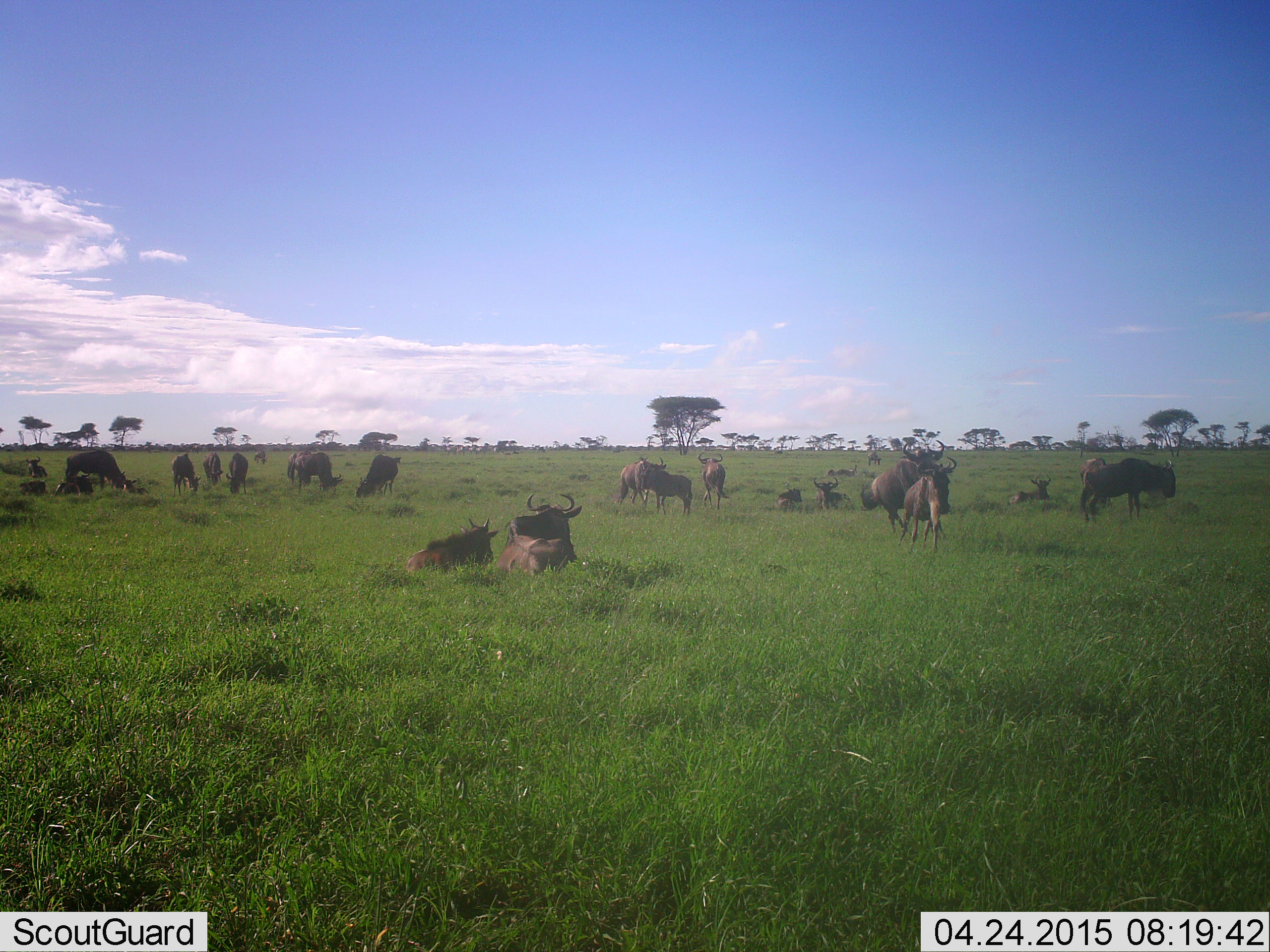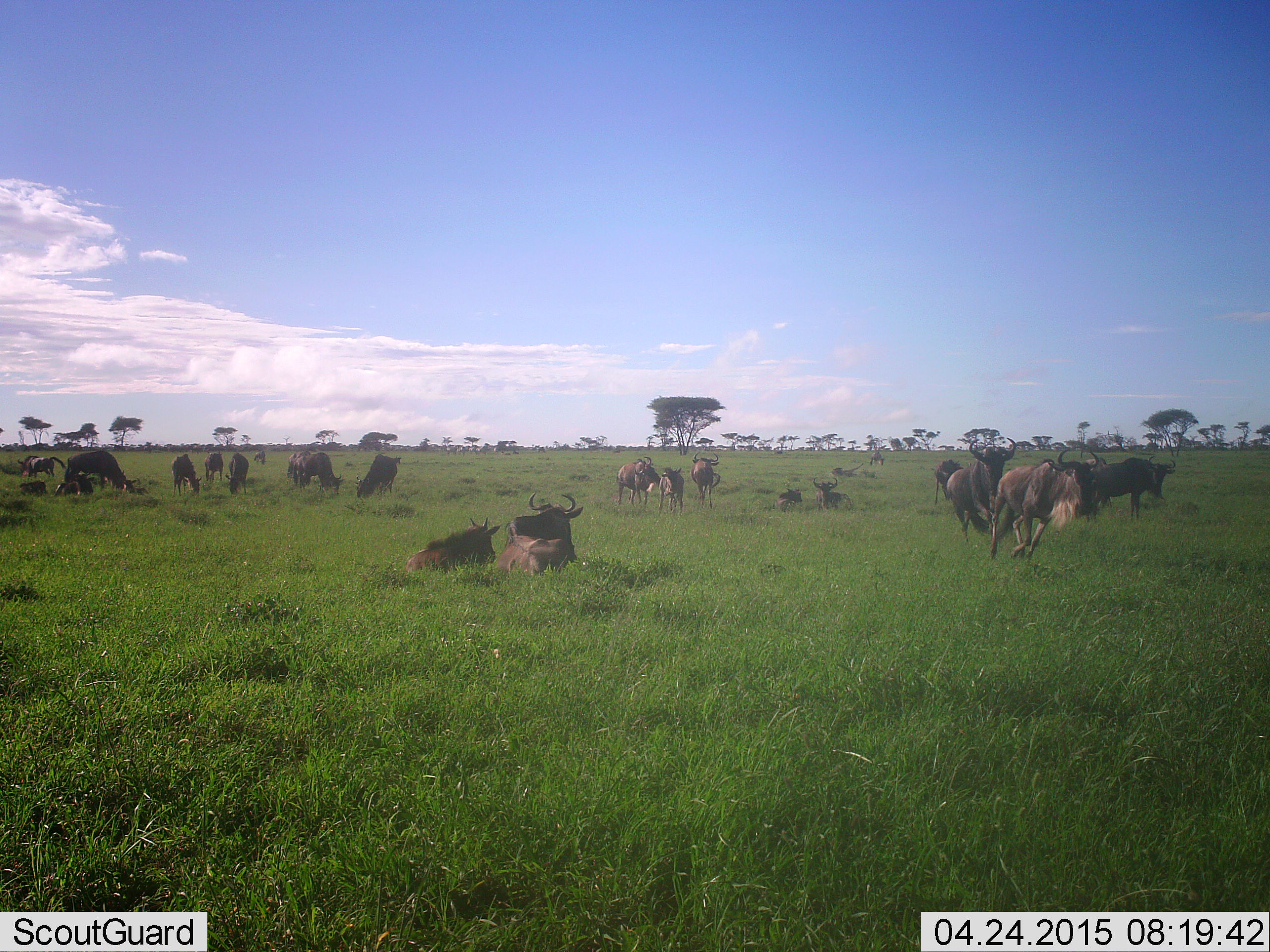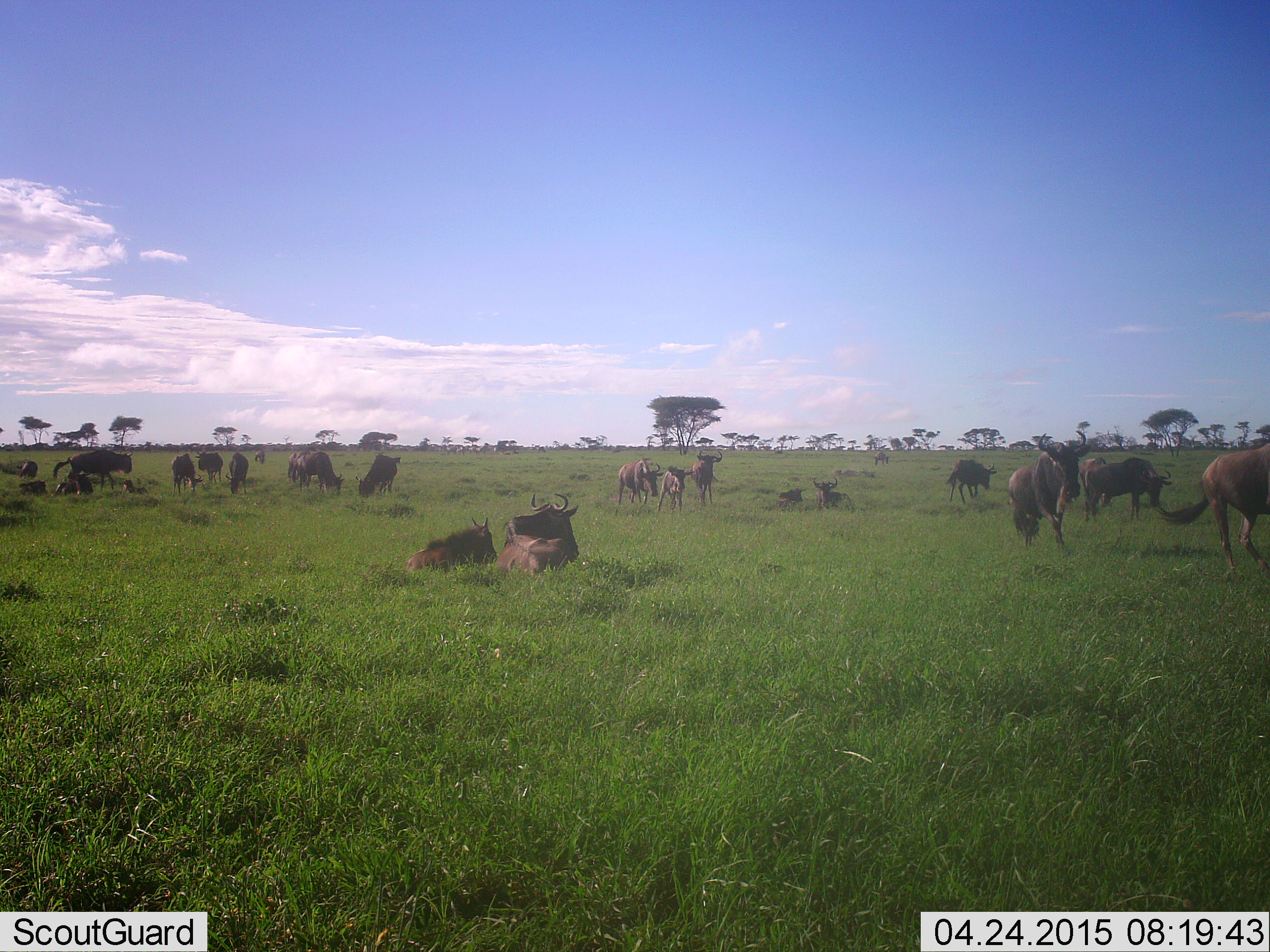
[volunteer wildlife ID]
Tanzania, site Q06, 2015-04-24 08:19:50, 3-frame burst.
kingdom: Animalia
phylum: Chordata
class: Mammalia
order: Artiodactyla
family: Bovidae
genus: Connochaetes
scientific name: Connochaetes taurinus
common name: blue wildebeest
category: wildebeest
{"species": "wildebeest (blue wildebeest) (Connochaetes taurinus)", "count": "11-50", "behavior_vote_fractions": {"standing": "80%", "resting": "100%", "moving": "70%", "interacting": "50%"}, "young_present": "30%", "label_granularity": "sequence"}